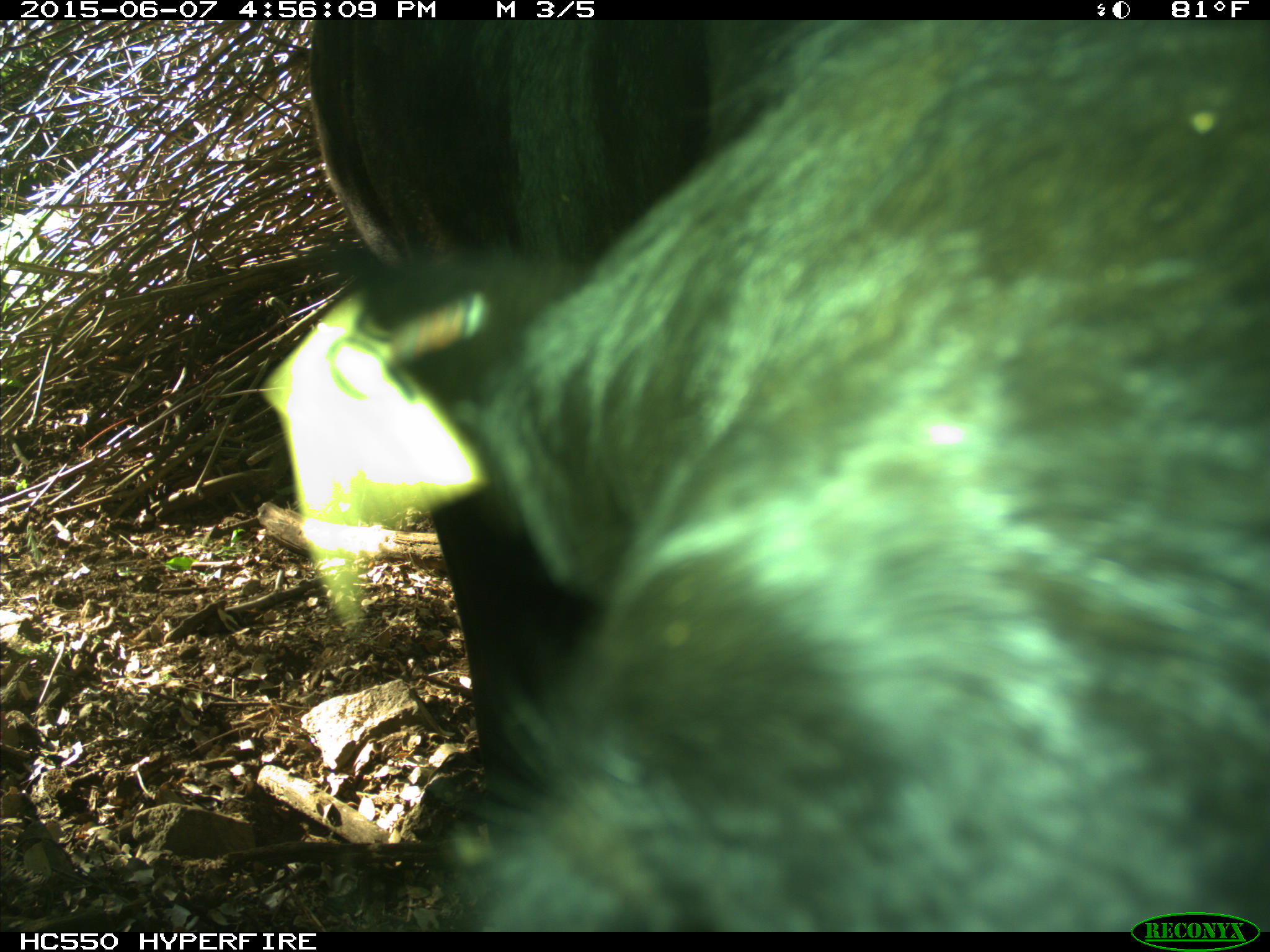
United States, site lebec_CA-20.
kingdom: Animalia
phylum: Chordata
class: Mammalia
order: Artiodactyla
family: Bovidae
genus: Bos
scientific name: Bos taurus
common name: domestic cow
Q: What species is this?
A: Bos taurus (domestic cow).